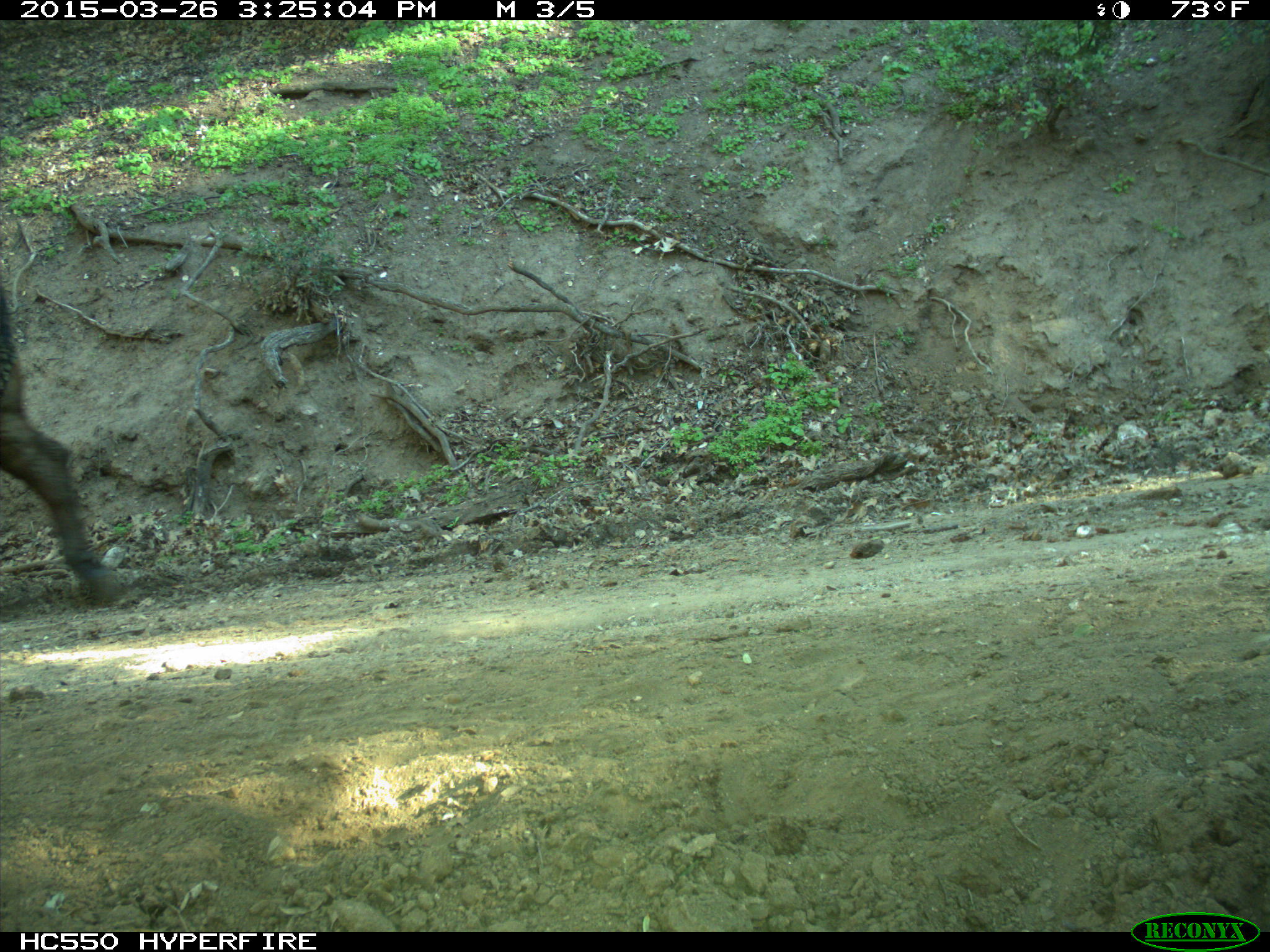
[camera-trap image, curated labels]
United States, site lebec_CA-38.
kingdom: Animalia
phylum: Chordata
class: Mammalia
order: Artiodactyla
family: Bovidae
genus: Bos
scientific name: Bos taurus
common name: domestic cow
Bos taurus (domestic cow).